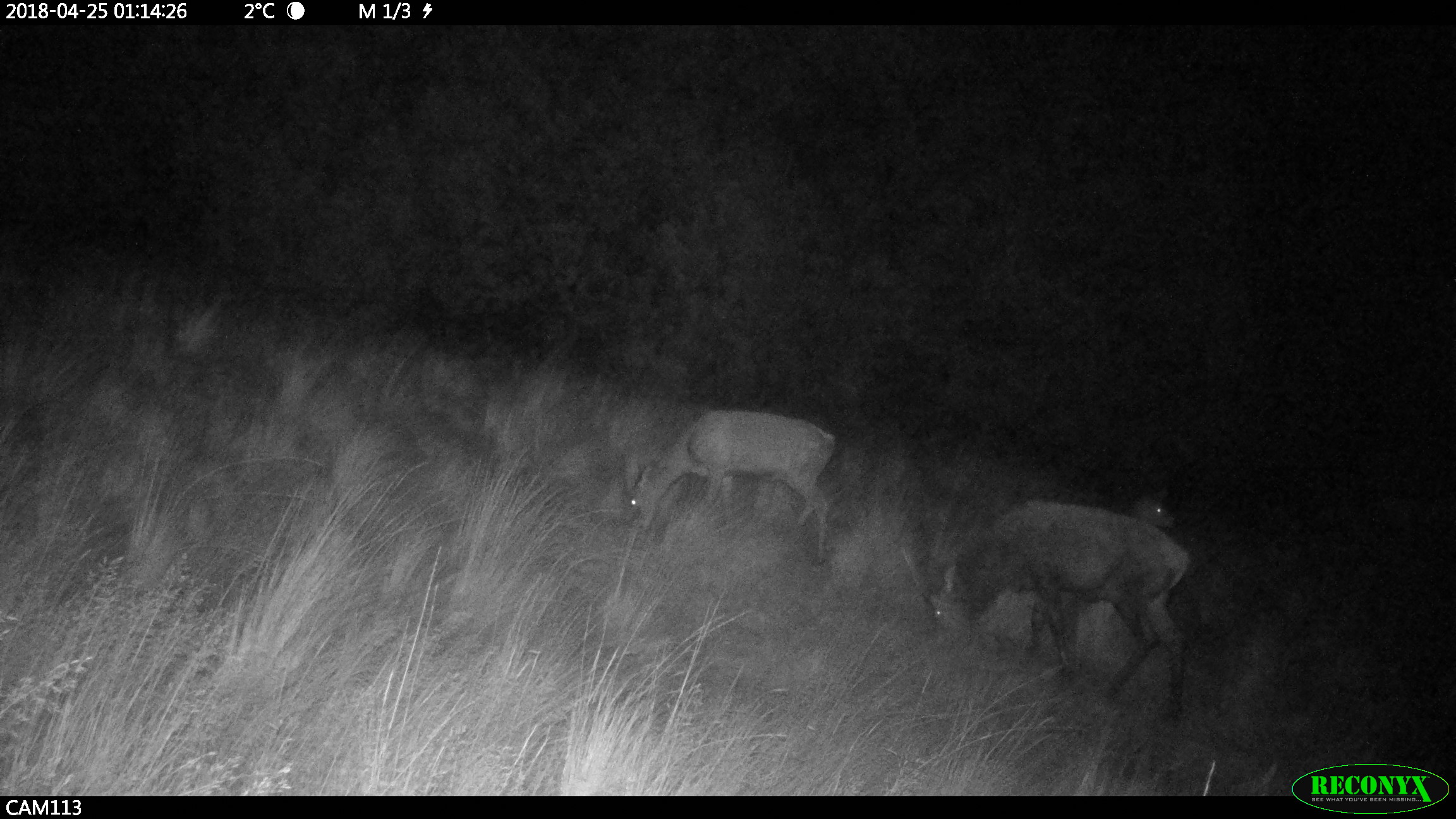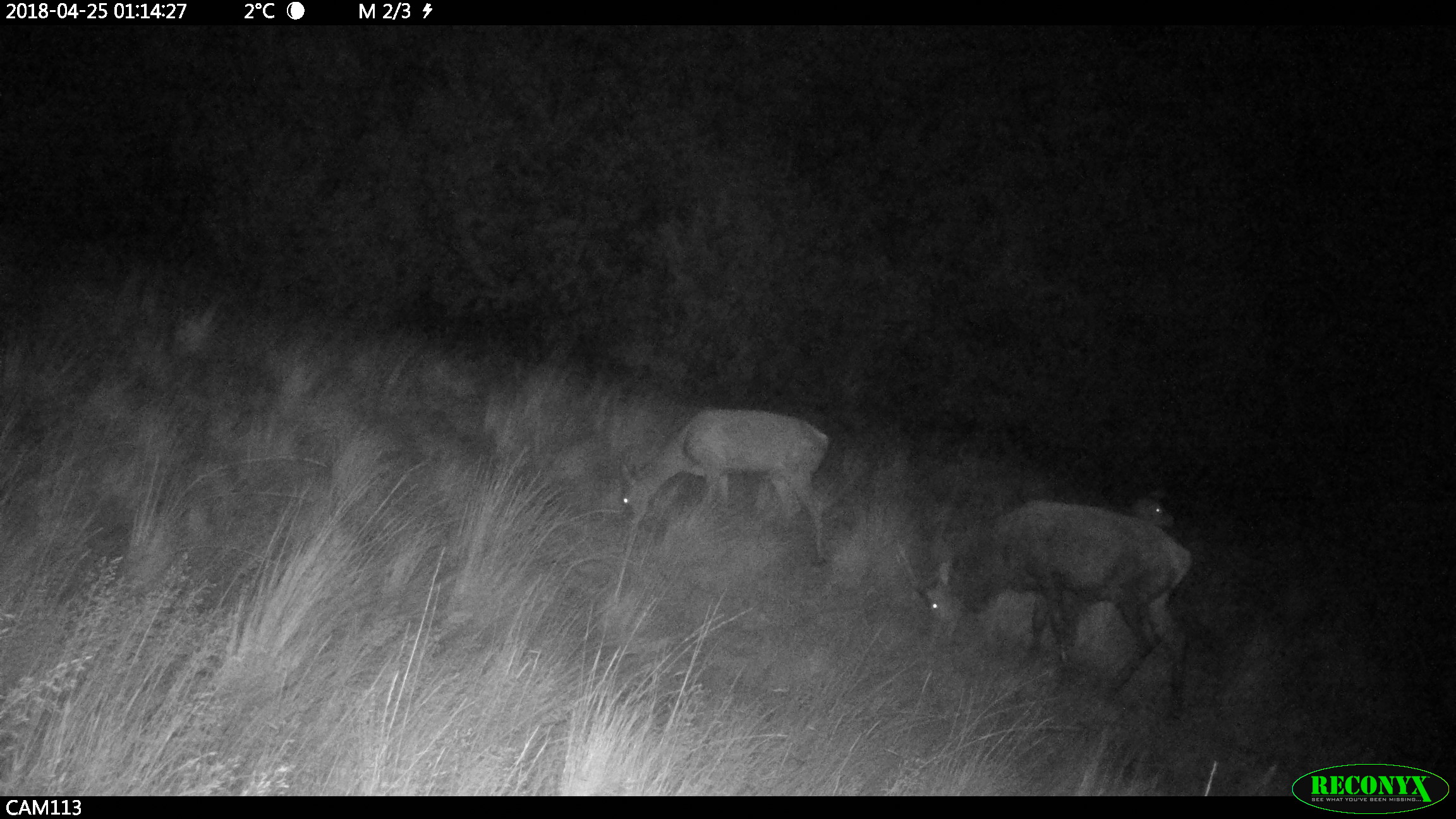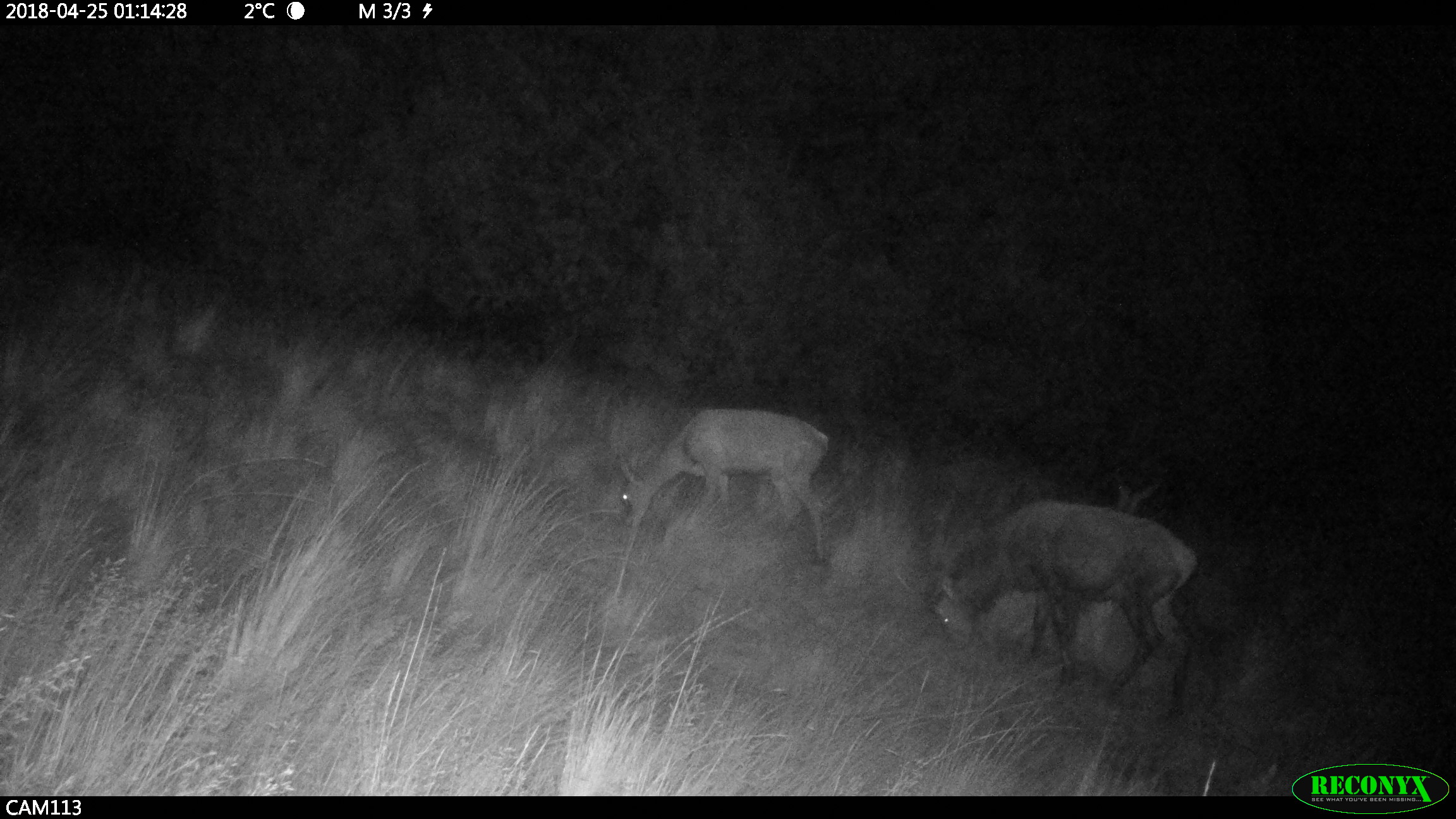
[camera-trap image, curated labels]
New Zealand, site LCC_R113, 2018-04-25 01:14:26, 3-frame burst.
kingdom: Animalia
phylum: Chordata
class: Mammalia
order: Artiodactyla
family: Cervidae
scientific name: Cervidae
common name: deer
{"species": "deer (Cervidae)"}